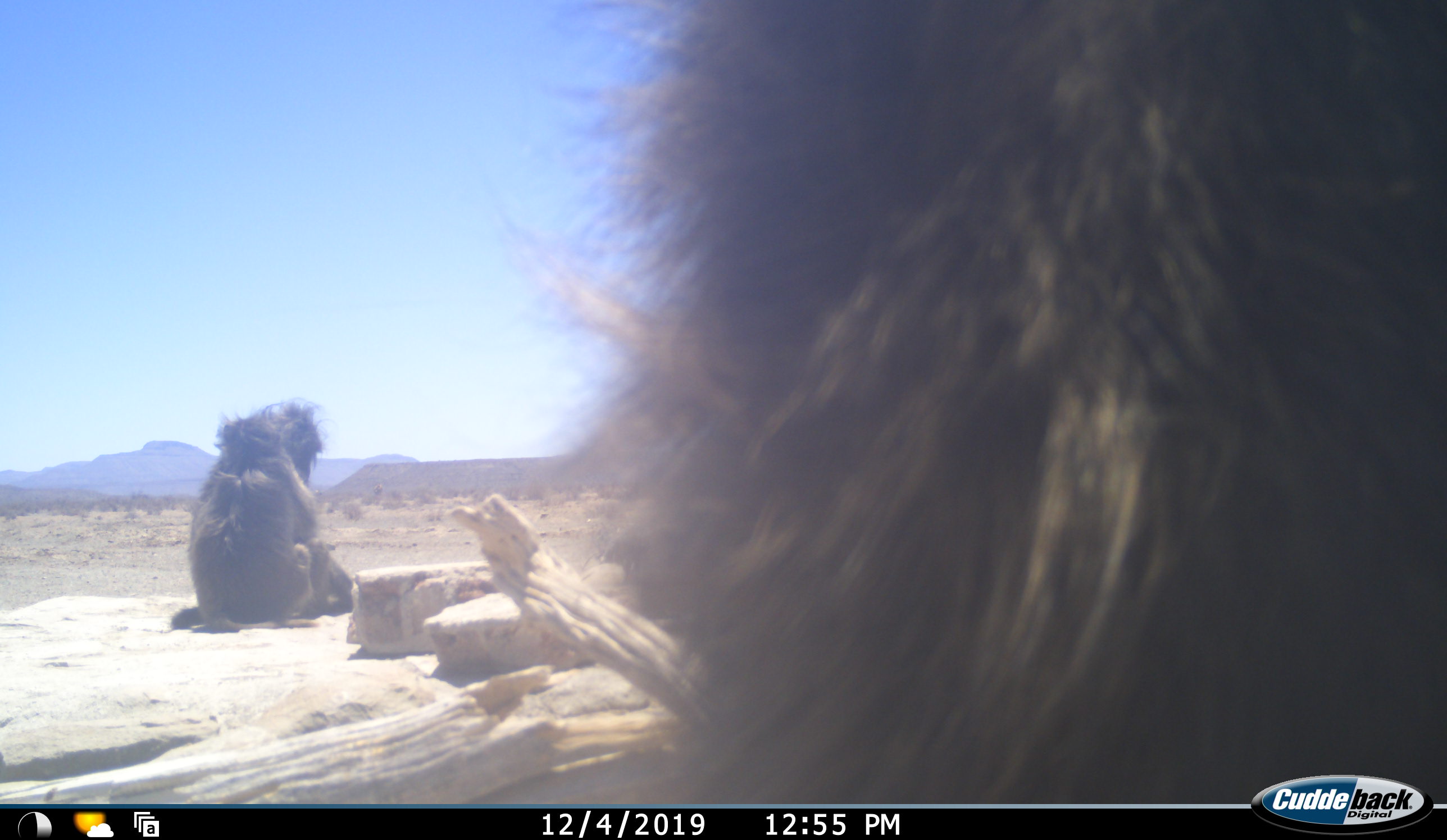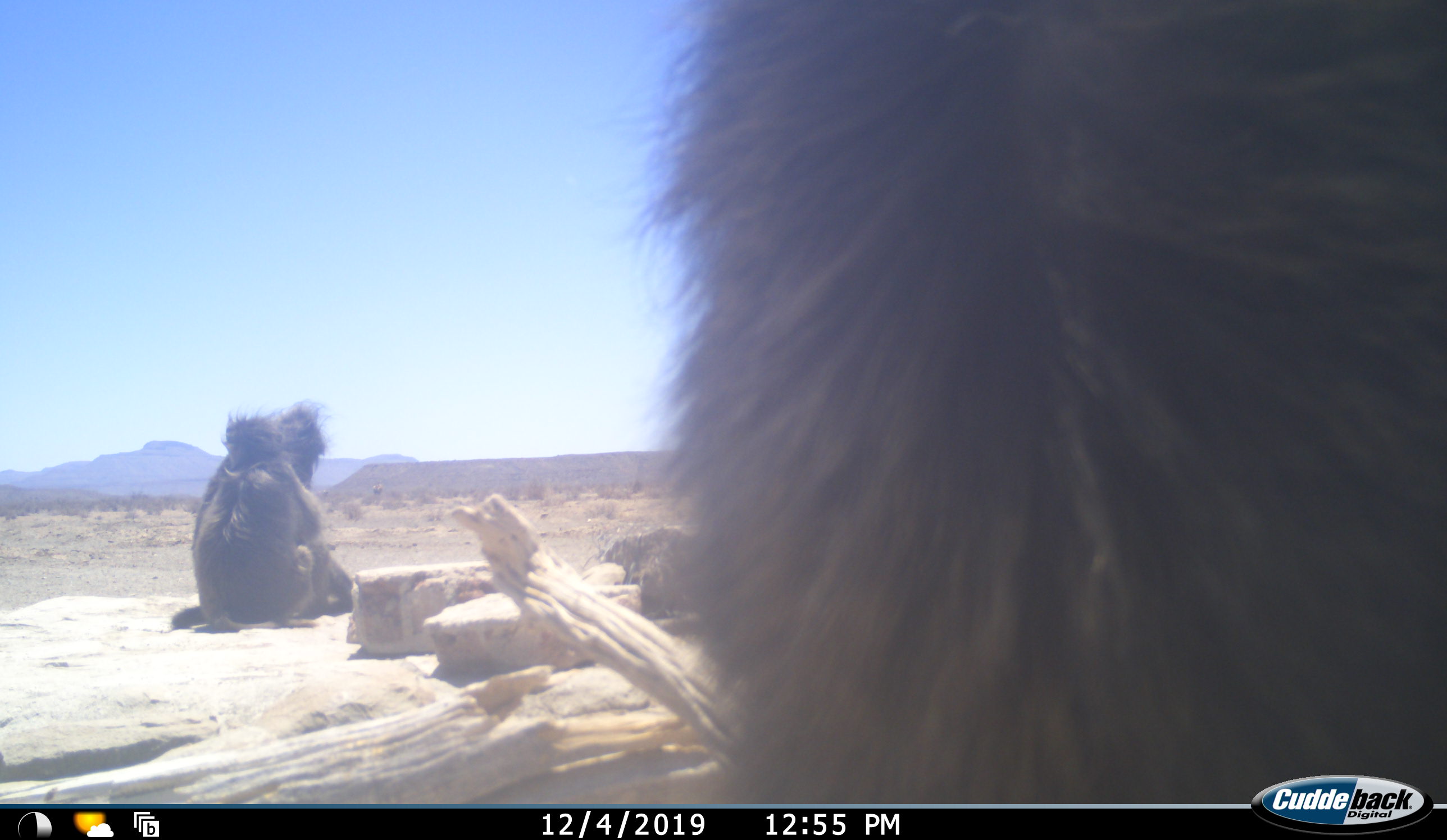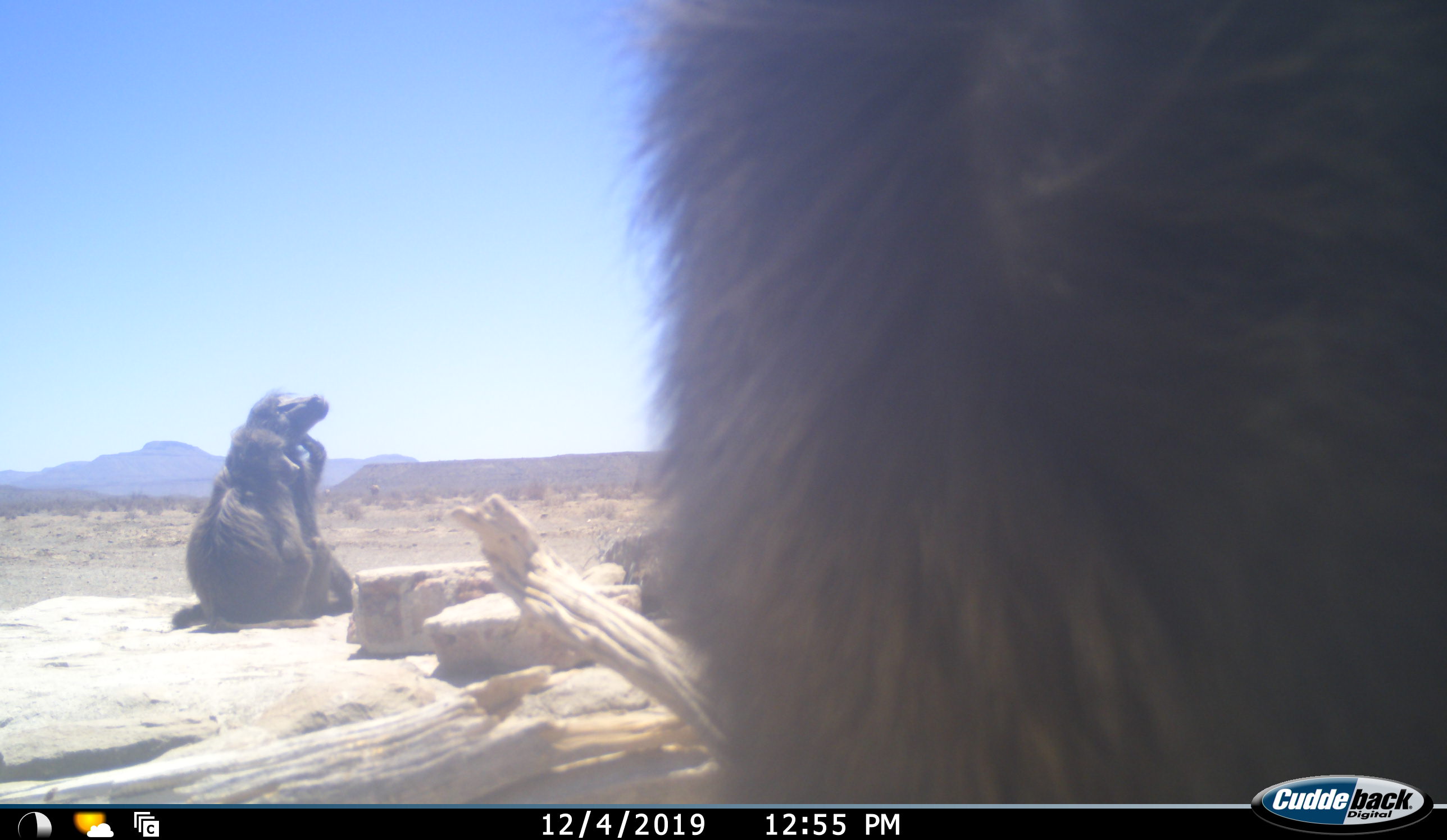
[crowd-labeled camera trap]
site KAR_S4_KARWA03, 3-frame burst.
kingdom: Animalia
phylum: Chordata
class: Mammalia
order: Primates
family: Cercopithecidae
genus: Papio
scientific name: Papio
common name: baboon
Baboon (Papio), count 3. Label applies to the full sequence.